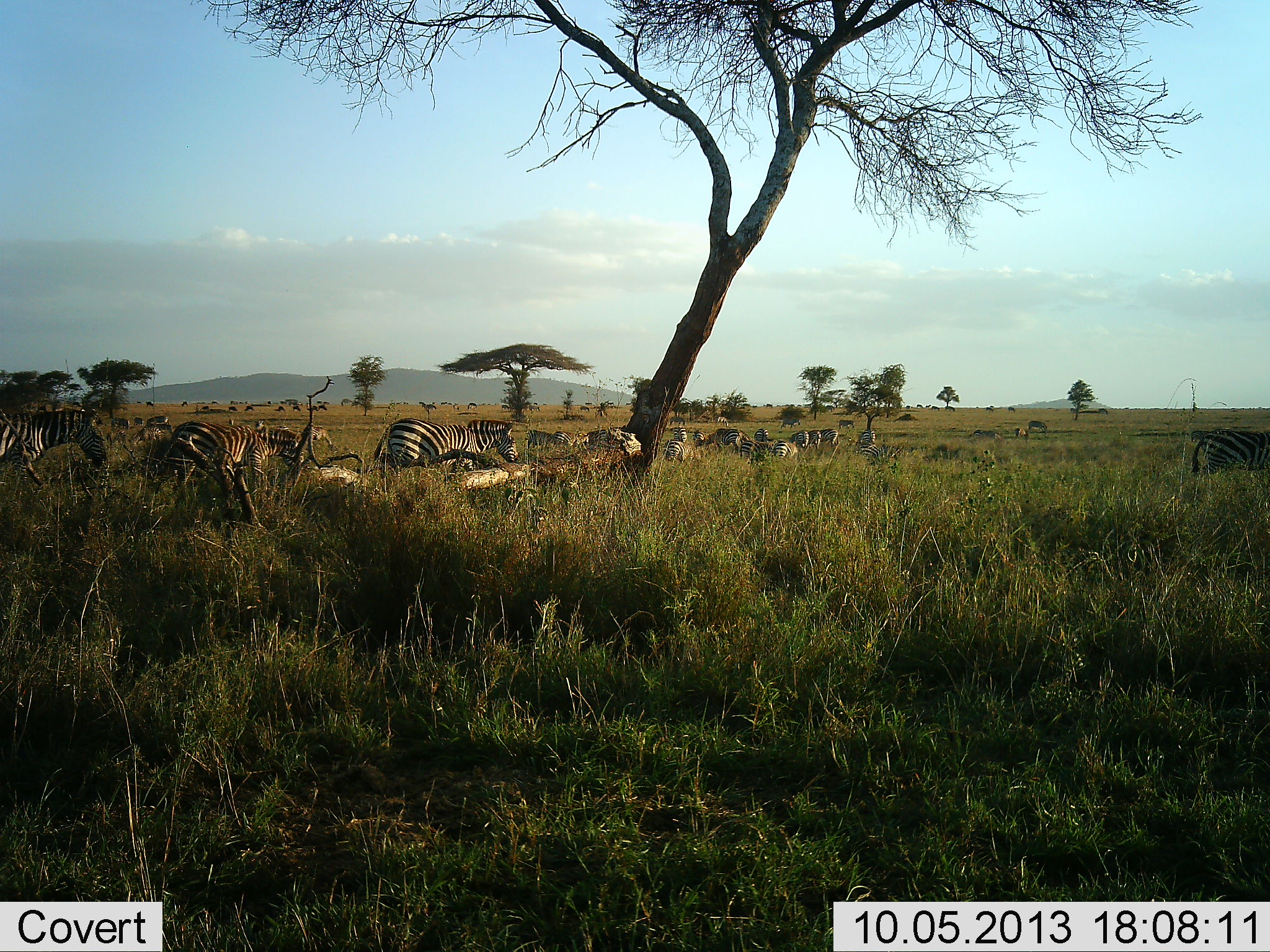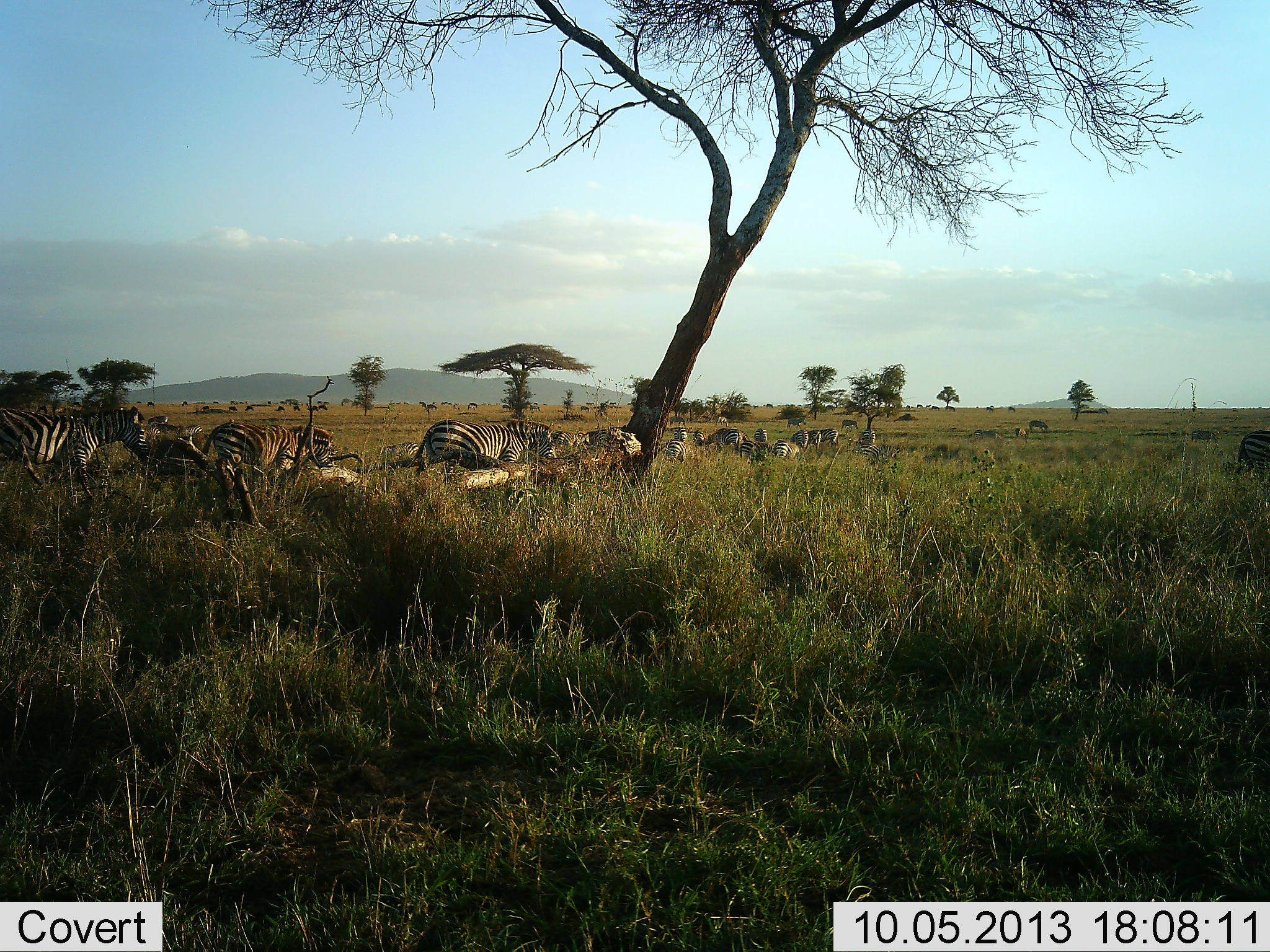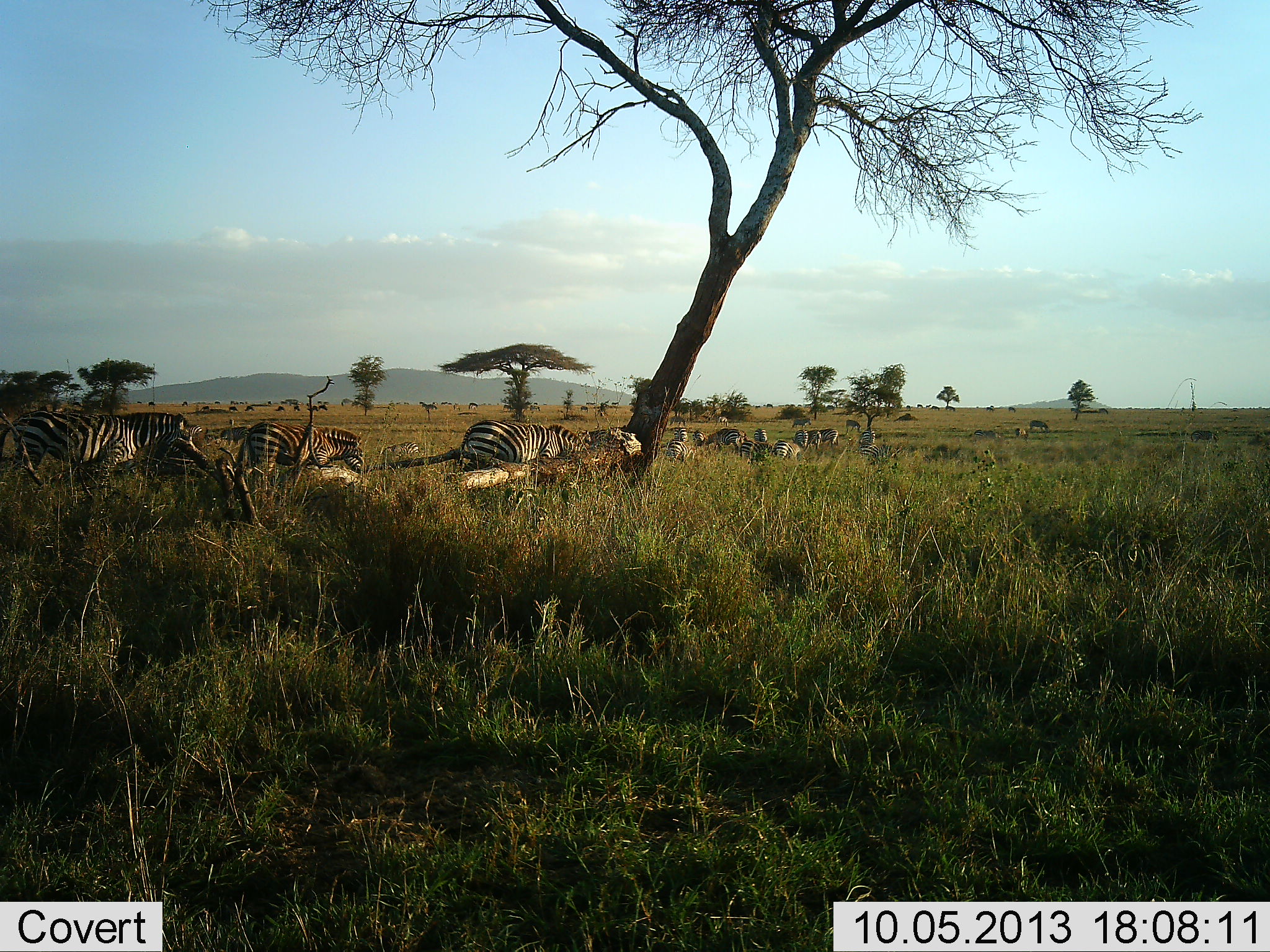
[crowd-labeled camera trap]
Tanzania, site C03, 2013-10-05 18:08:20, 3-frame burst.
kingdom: Animalia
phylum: Chordata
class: Mammalia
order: Perissodactyla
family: Equidae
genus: Equus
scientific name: Equus quagga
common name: plains zebra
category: zebra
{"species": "zebra (plains zebra) (Equus quagga)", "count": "11-50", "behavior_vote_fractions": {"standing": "30%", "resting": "20%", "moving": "100%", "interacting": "20%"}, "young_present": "20%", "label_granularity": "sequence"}